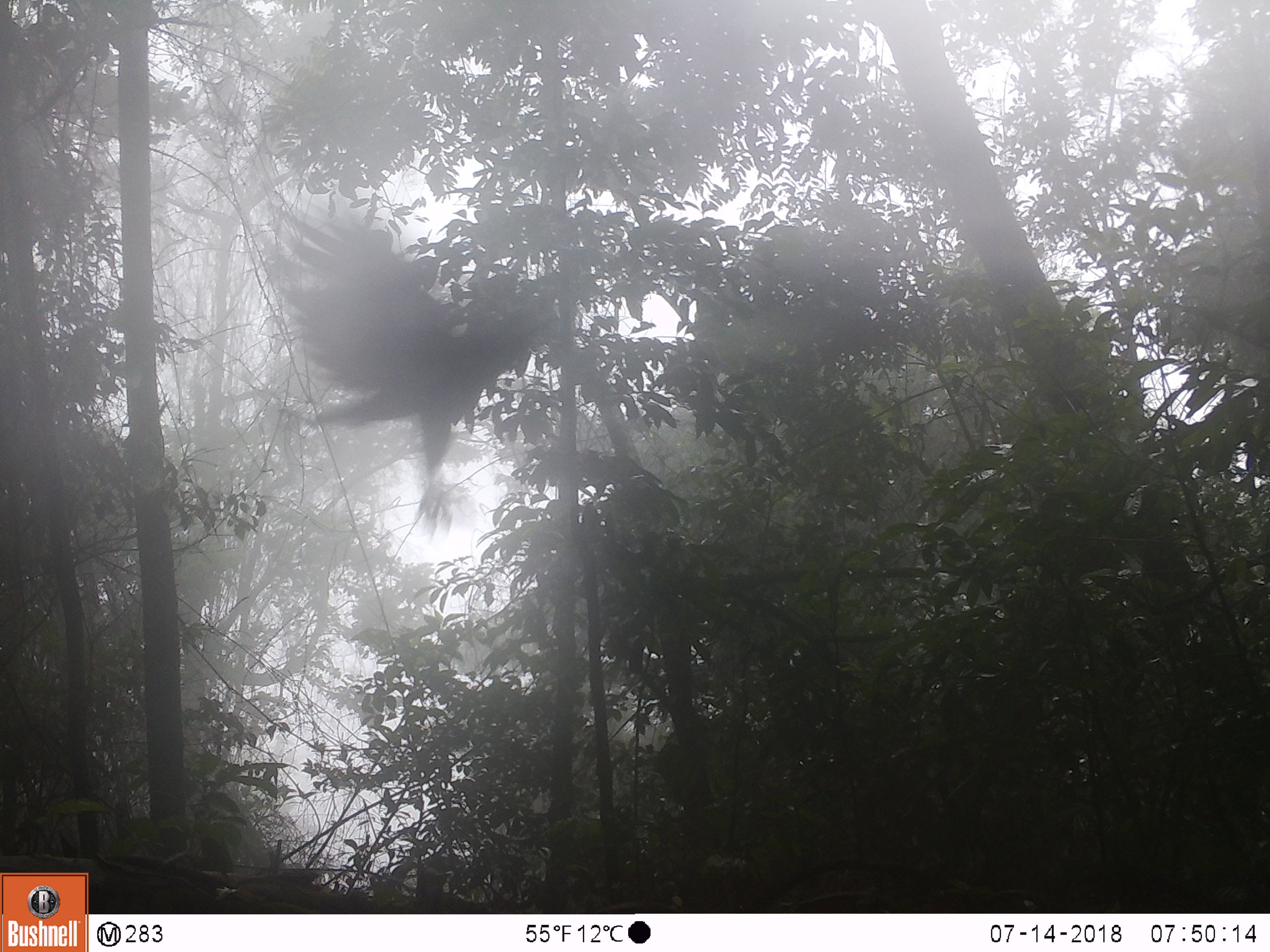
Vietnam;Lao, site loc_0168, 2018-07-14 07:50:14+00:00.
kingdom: Animalia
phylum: Chordata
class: Aves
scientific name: Aves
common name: bird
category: unidentified bird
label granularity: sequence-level